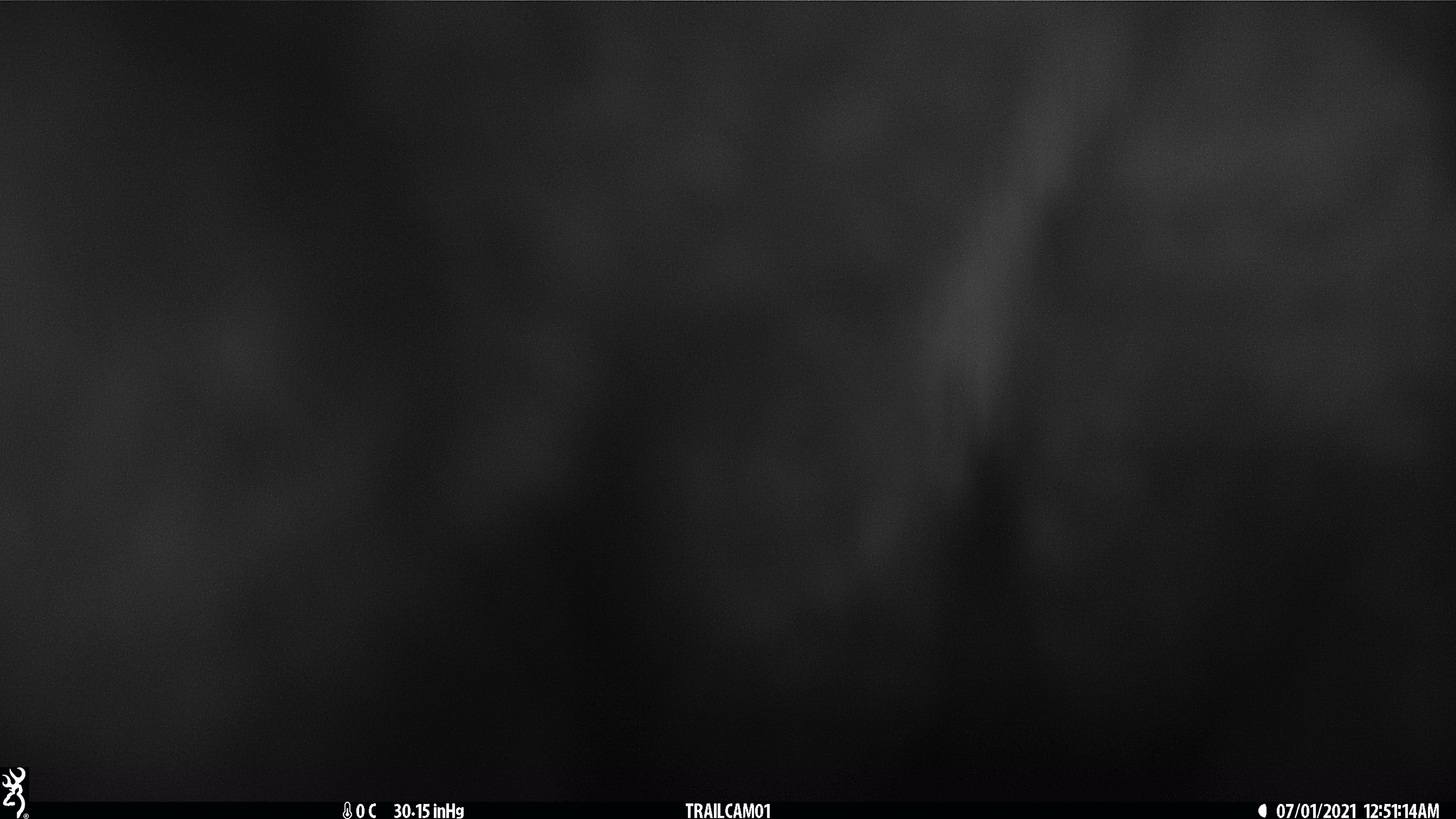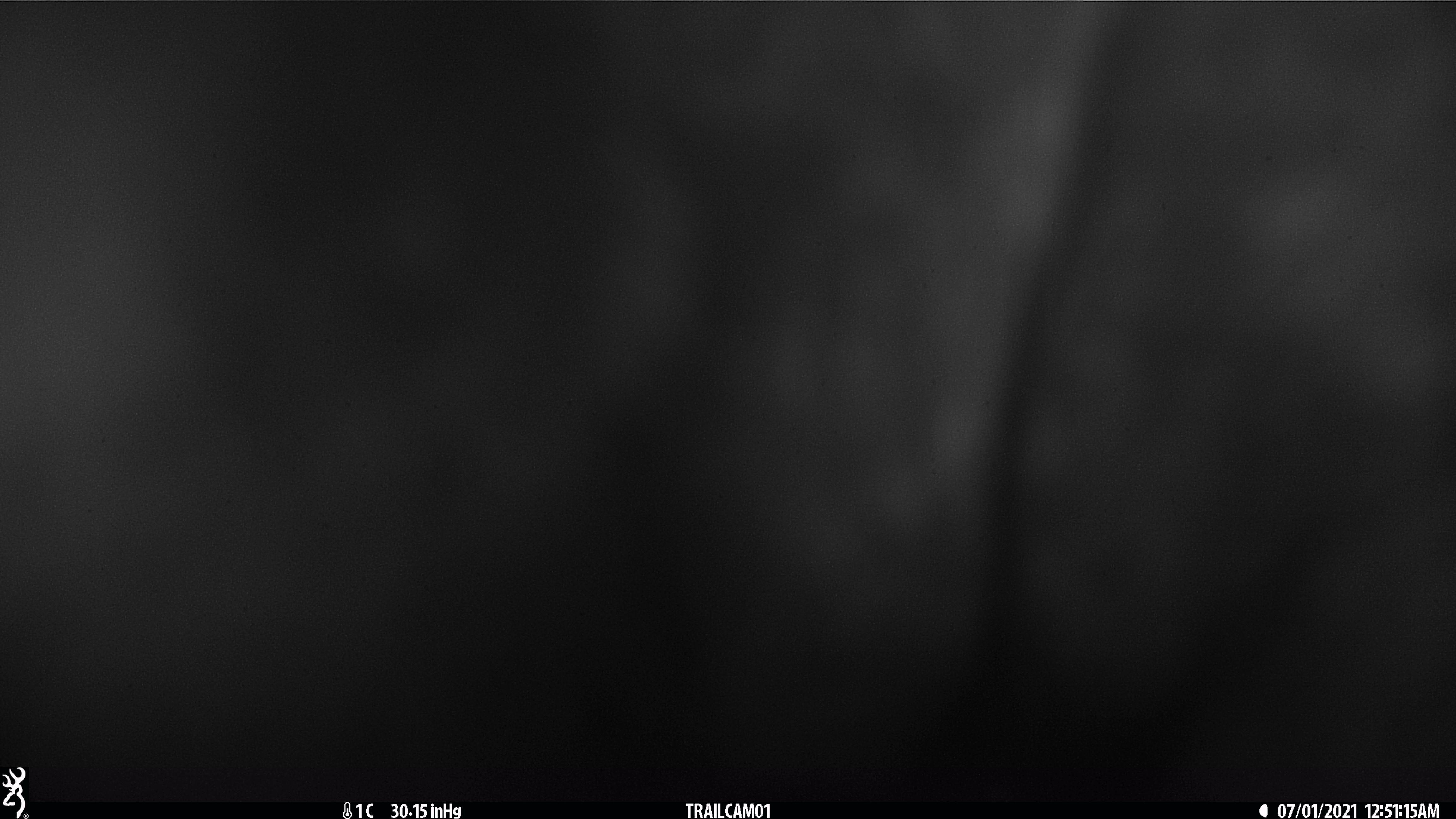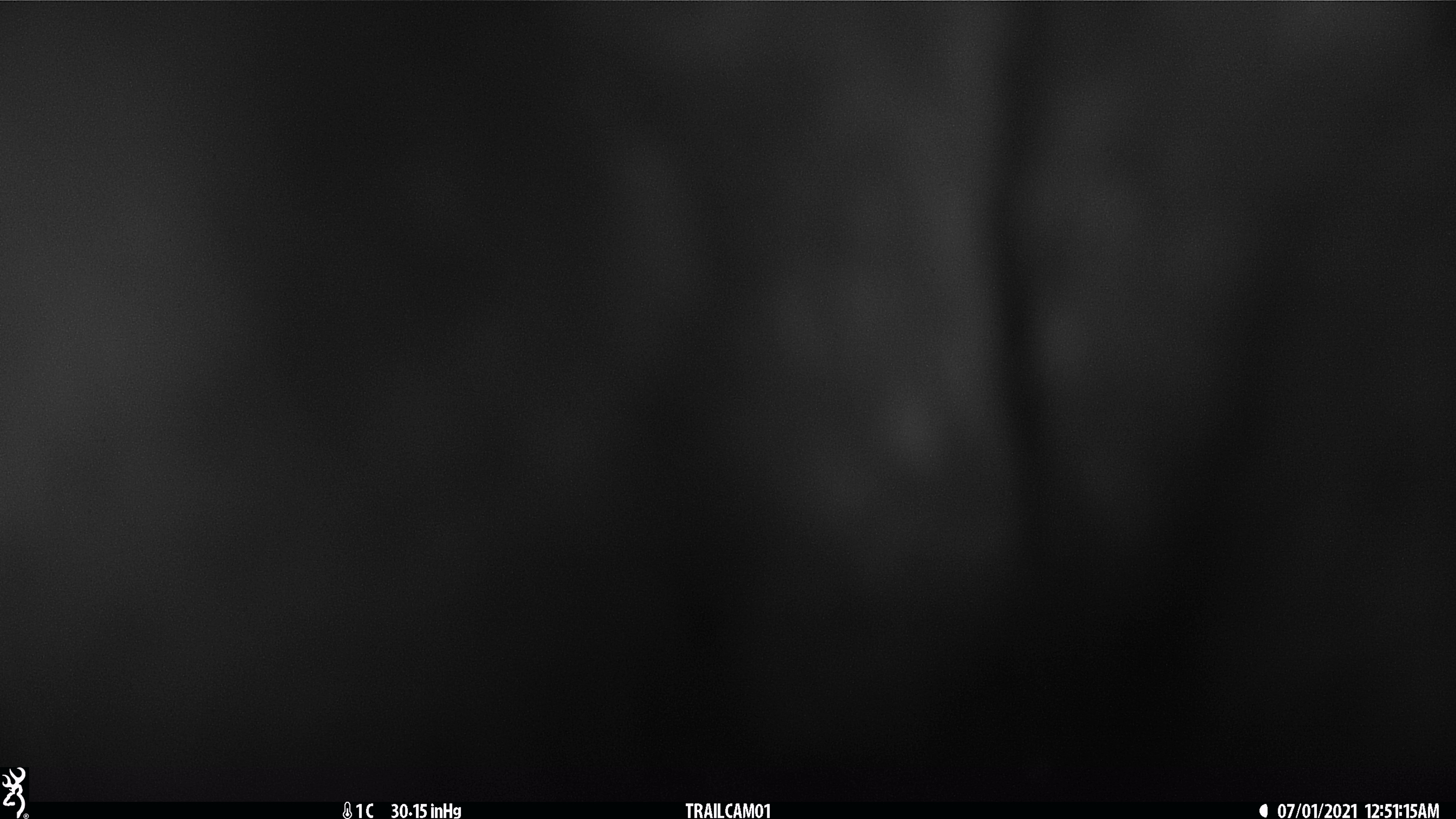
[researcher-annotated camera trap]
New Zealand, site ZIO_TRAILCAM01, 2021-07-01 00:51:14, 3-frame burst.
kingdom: Animalia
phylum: Chordata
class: Mammalia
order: Diprotodontia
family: Phalangeridae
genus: Trichosurus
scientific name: Trichosurus vulpecula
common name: common brushtail possum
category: possum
Possum (common brushtail possum) (Trichosurus vulpecula).